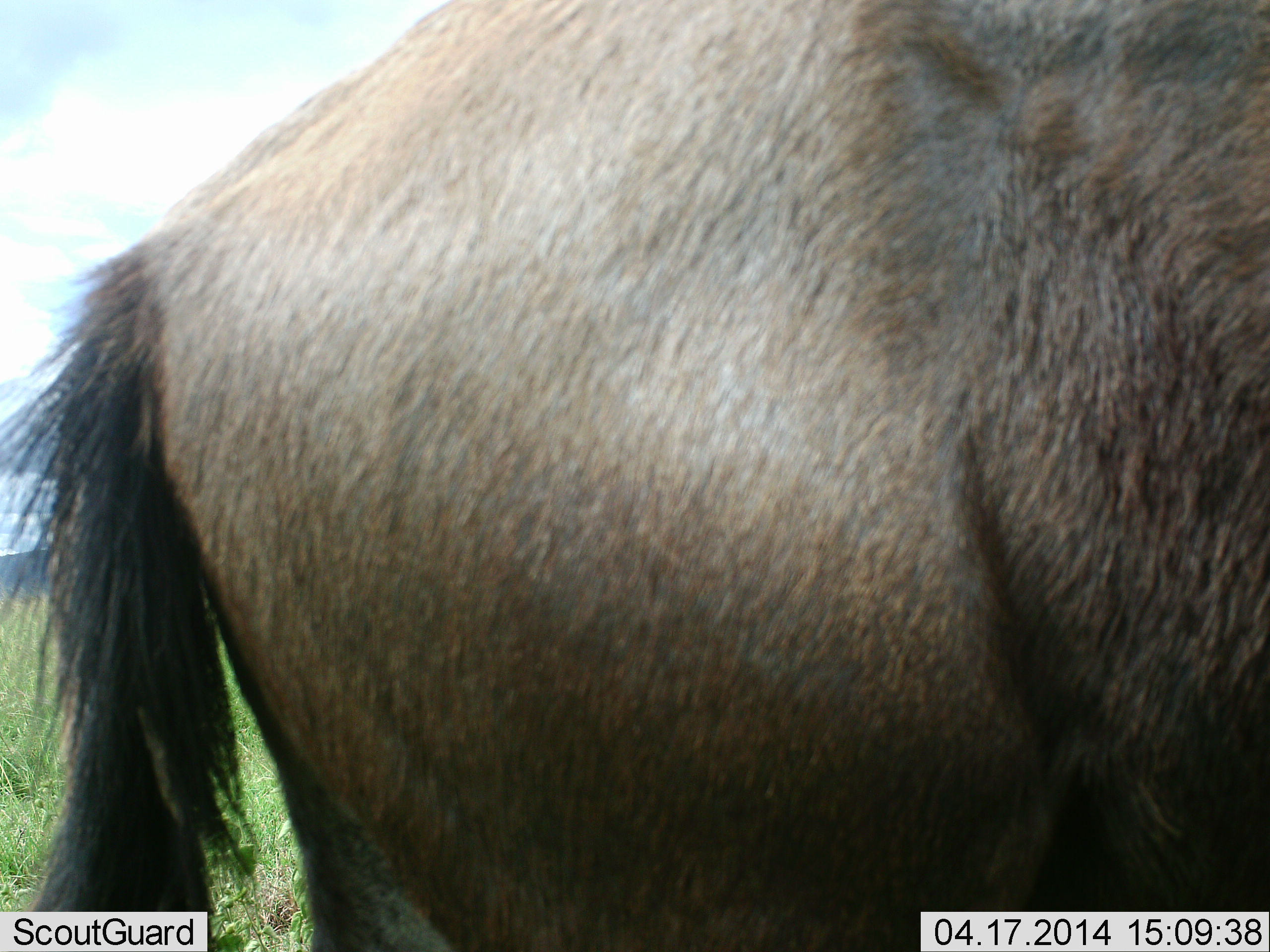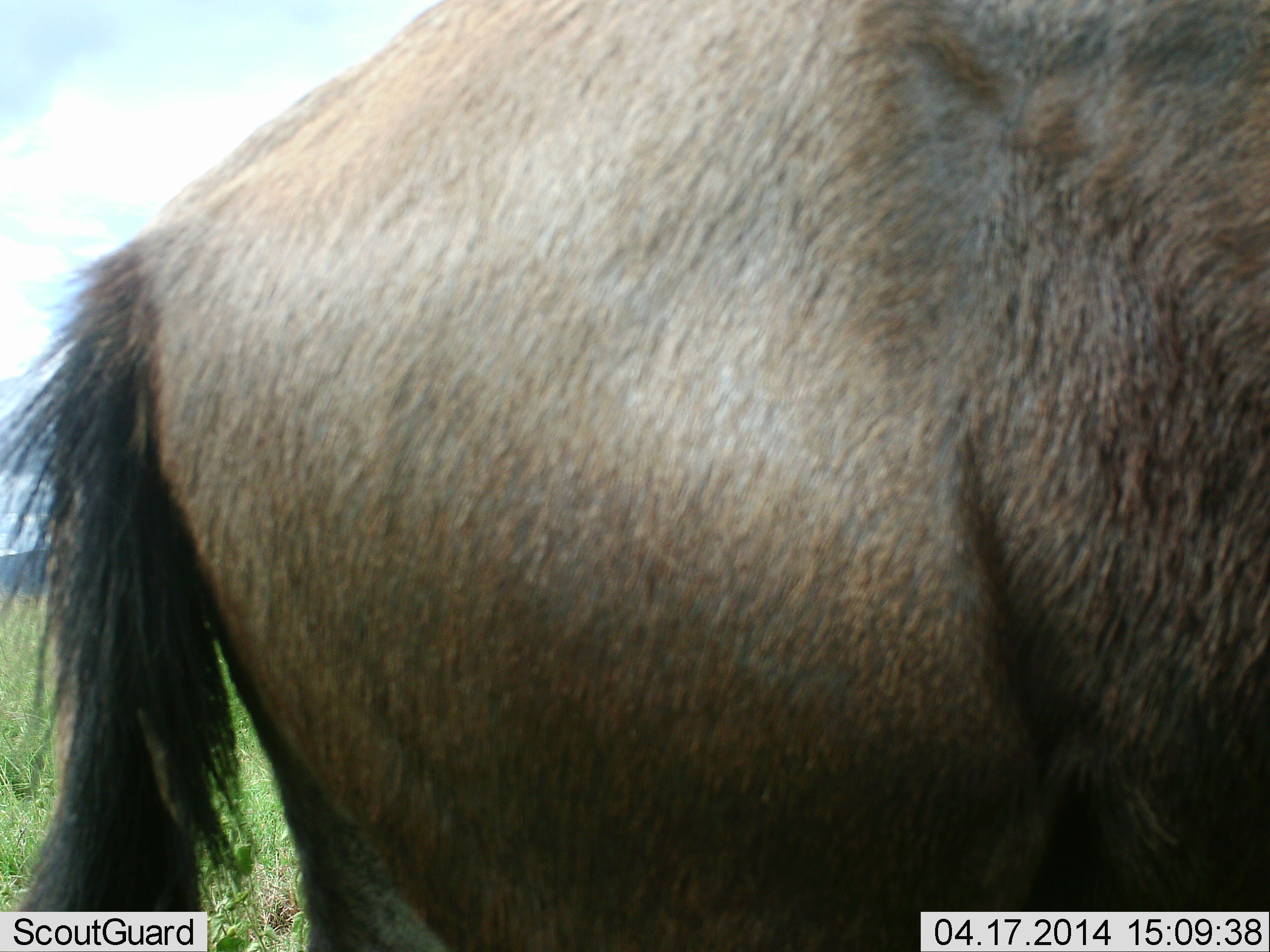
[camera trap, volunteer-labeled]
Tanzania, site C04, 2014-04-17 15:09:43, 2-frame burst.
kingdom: Animalia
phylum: Chordata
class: Mammalia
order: Artiodactyla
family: Bovidae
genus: Connochaetes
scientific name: Connochaetes taurinus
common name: blue wildebeest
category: wildebeest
Wildebeest (blue wildebeest) (Connochaetes taurinus), count 1. Behavior (volunteer vote fractions): standing 100%, resting 0%, moving 0%, interacting 0%. Young present (vote fraction): 0%. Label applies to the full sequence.